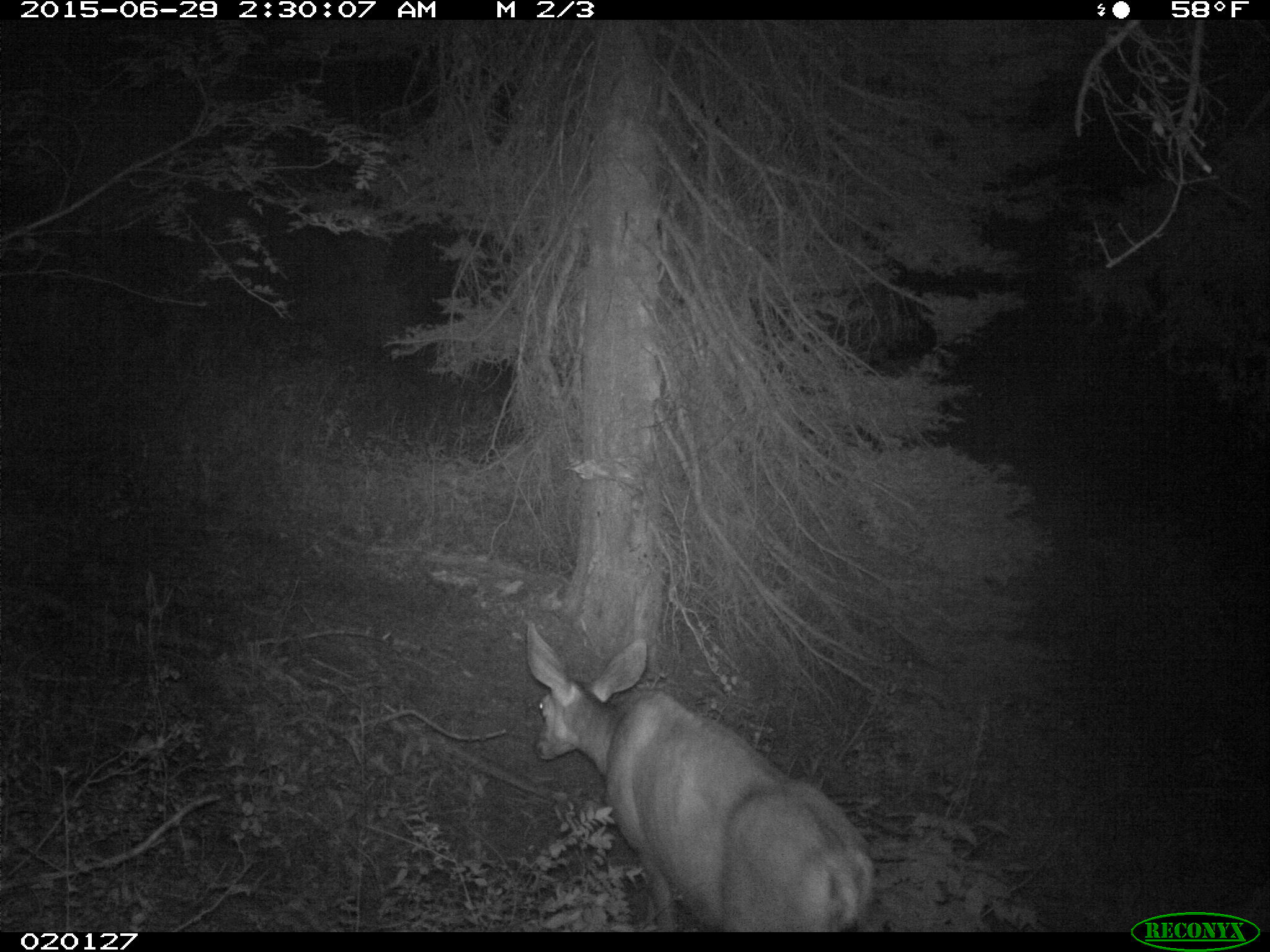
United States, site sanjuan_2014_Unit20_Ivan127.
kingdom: Animalia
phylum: Chordata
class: Mammalia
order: Artiodactyla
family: Cervidae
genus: Odocoileus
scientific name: Odocoileus hemionus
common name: mule deer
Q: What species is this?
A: Odocoileus hemionus (mule deer).